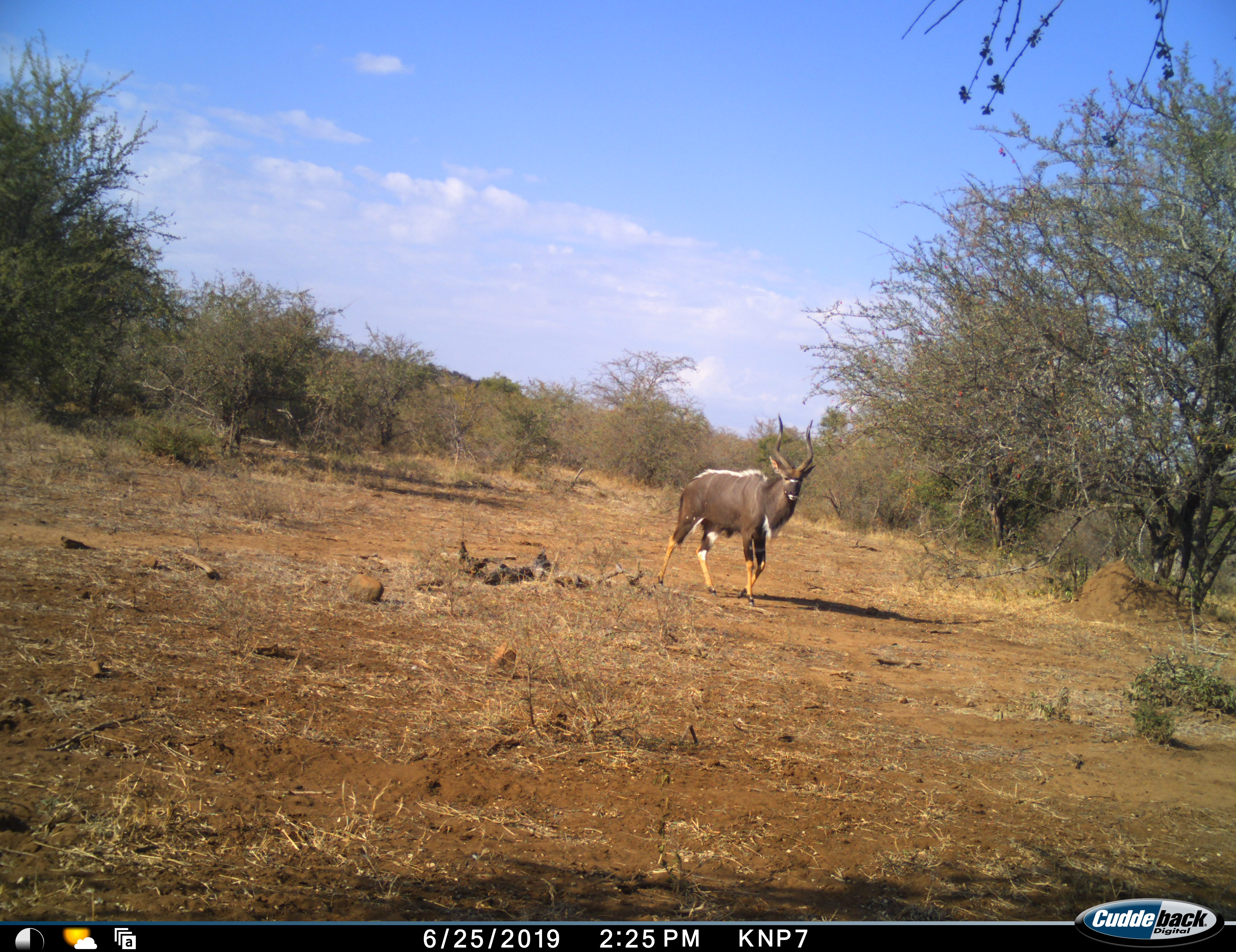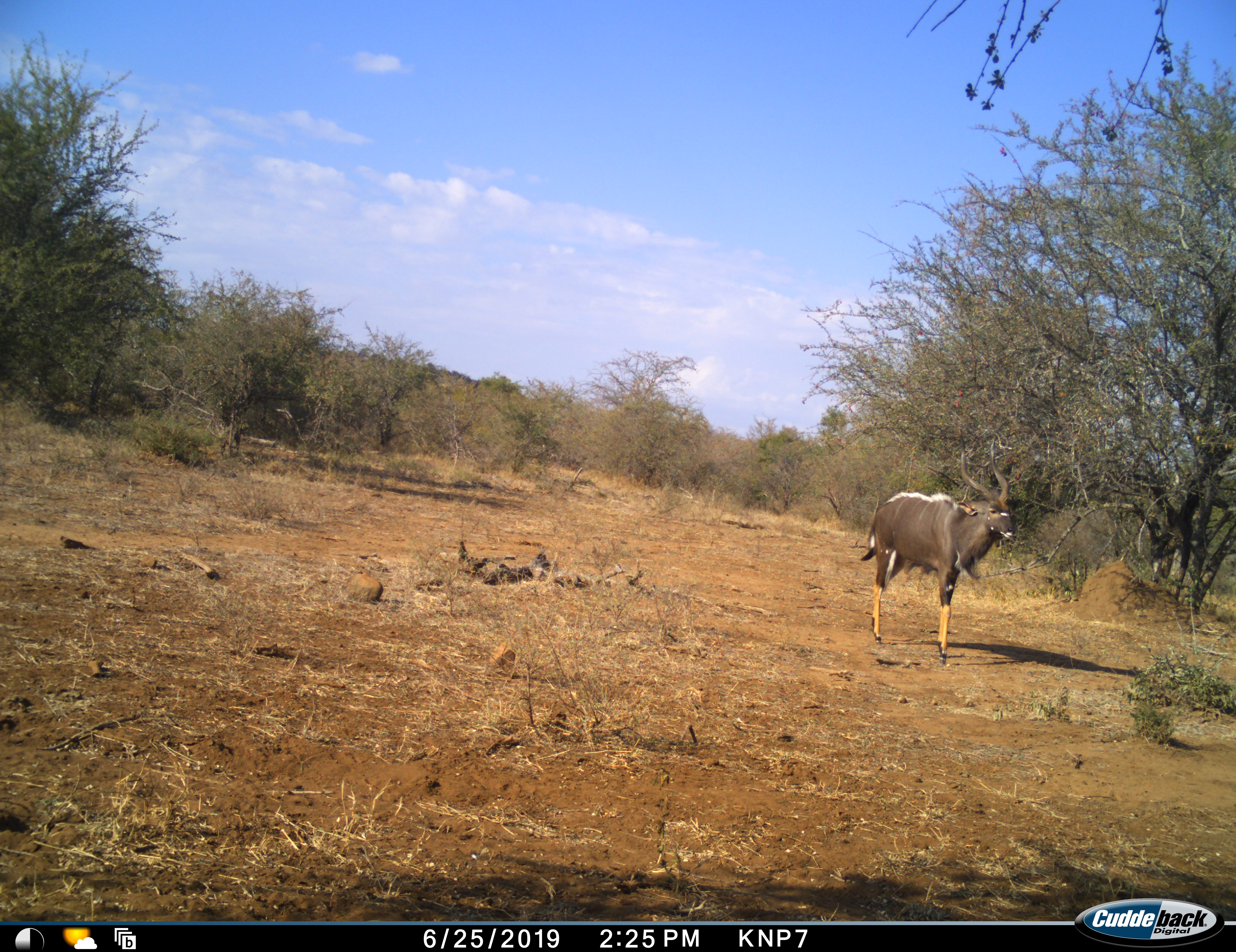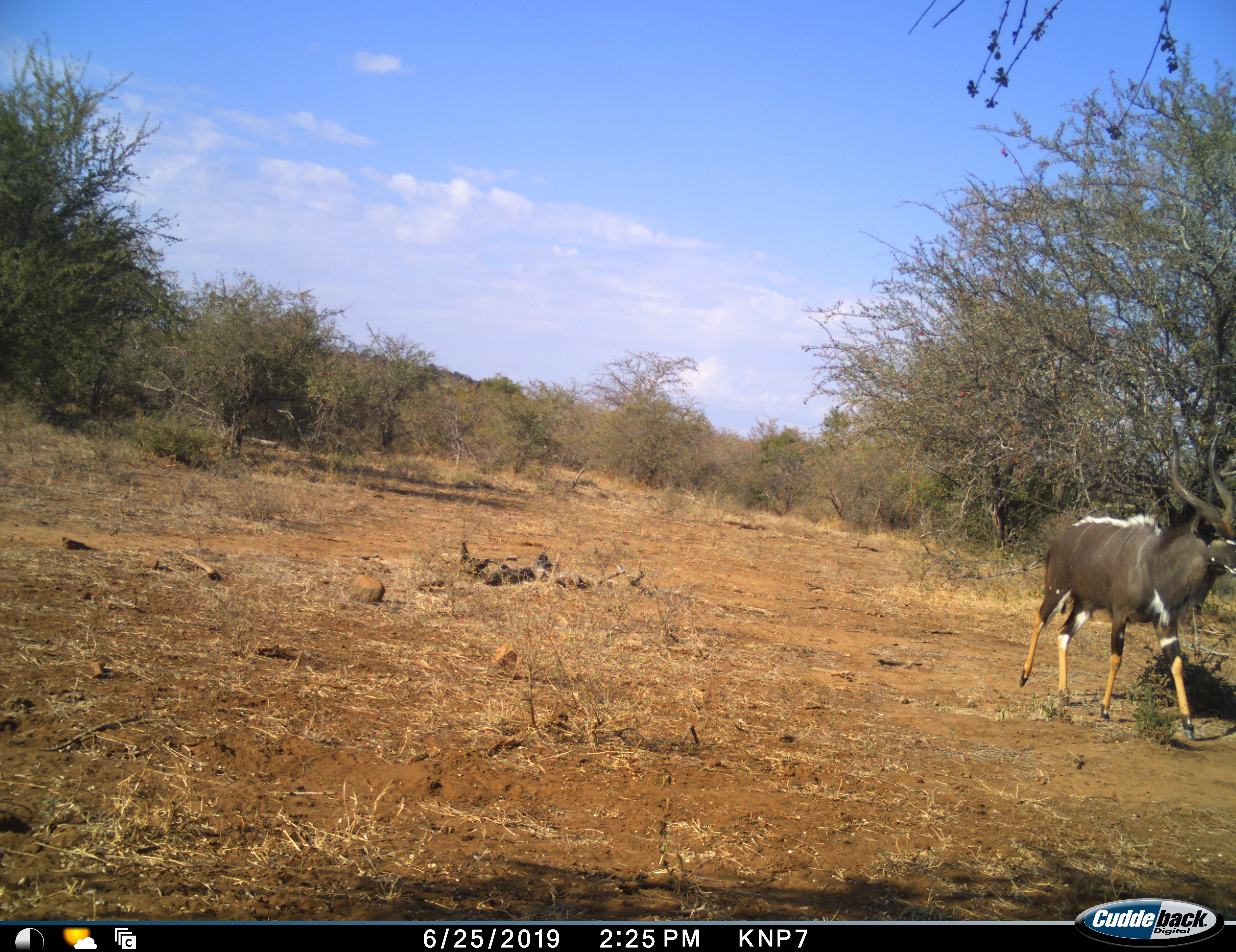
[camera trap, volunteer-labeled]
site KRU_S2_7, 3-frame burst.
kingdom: Animalia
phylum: Chordata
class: Mammalia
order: Artiodactyla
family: Bovidae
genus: Tragelaphus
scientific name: Tragelaphus angasii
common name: nyala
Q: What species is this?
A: Nyala (Tragelaphus angasii).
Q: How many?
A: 1.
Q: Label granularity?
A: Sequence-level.